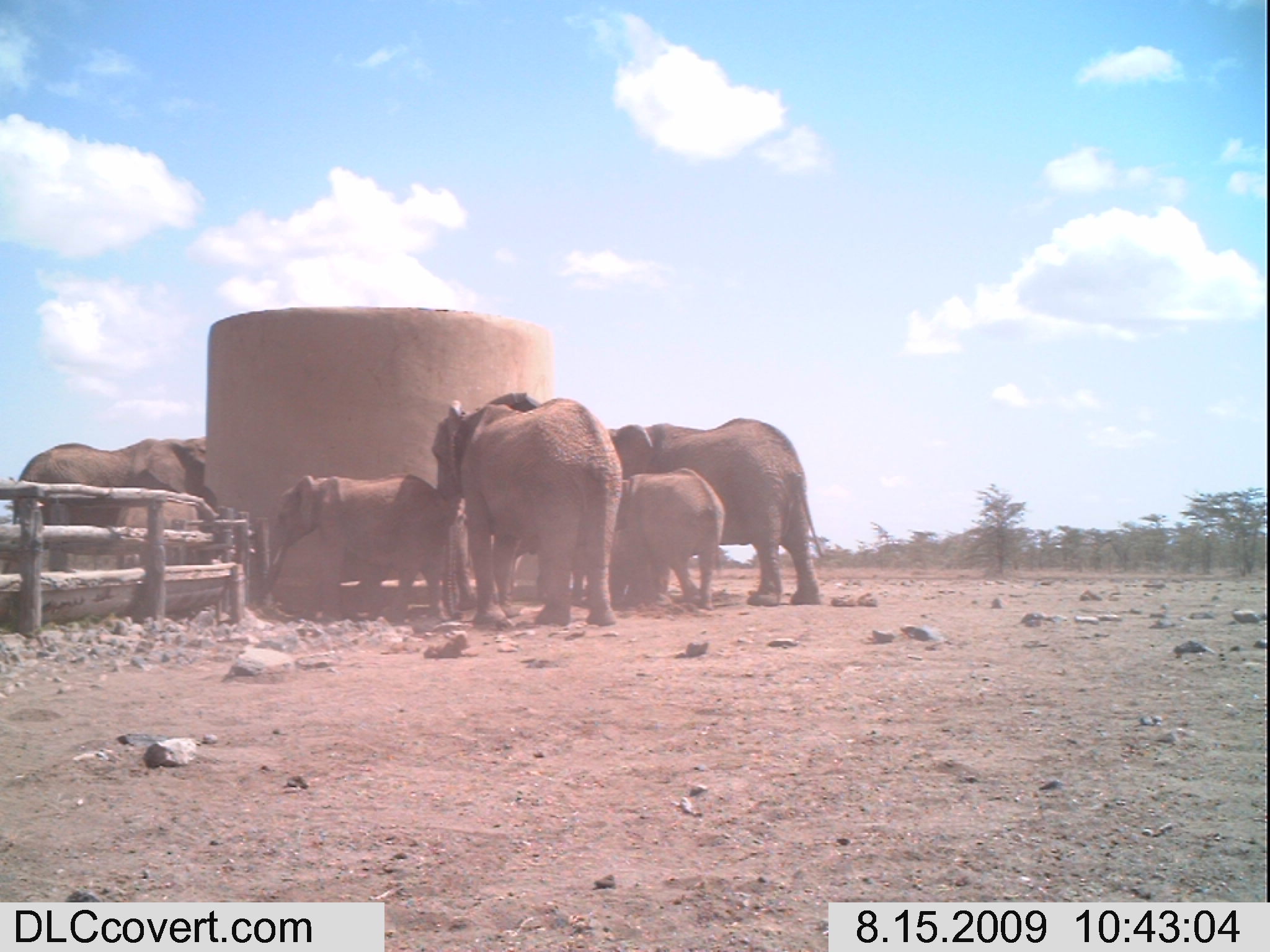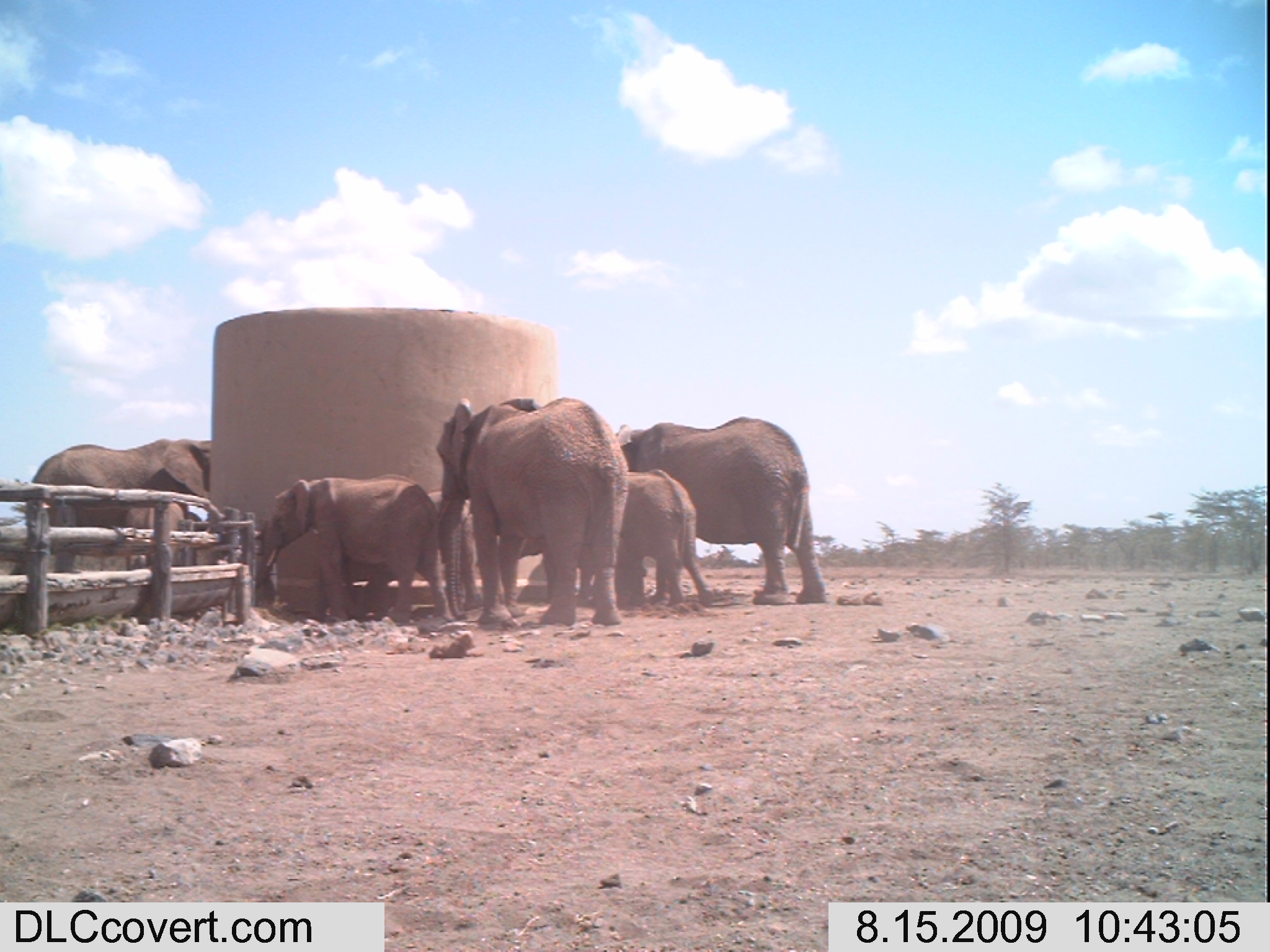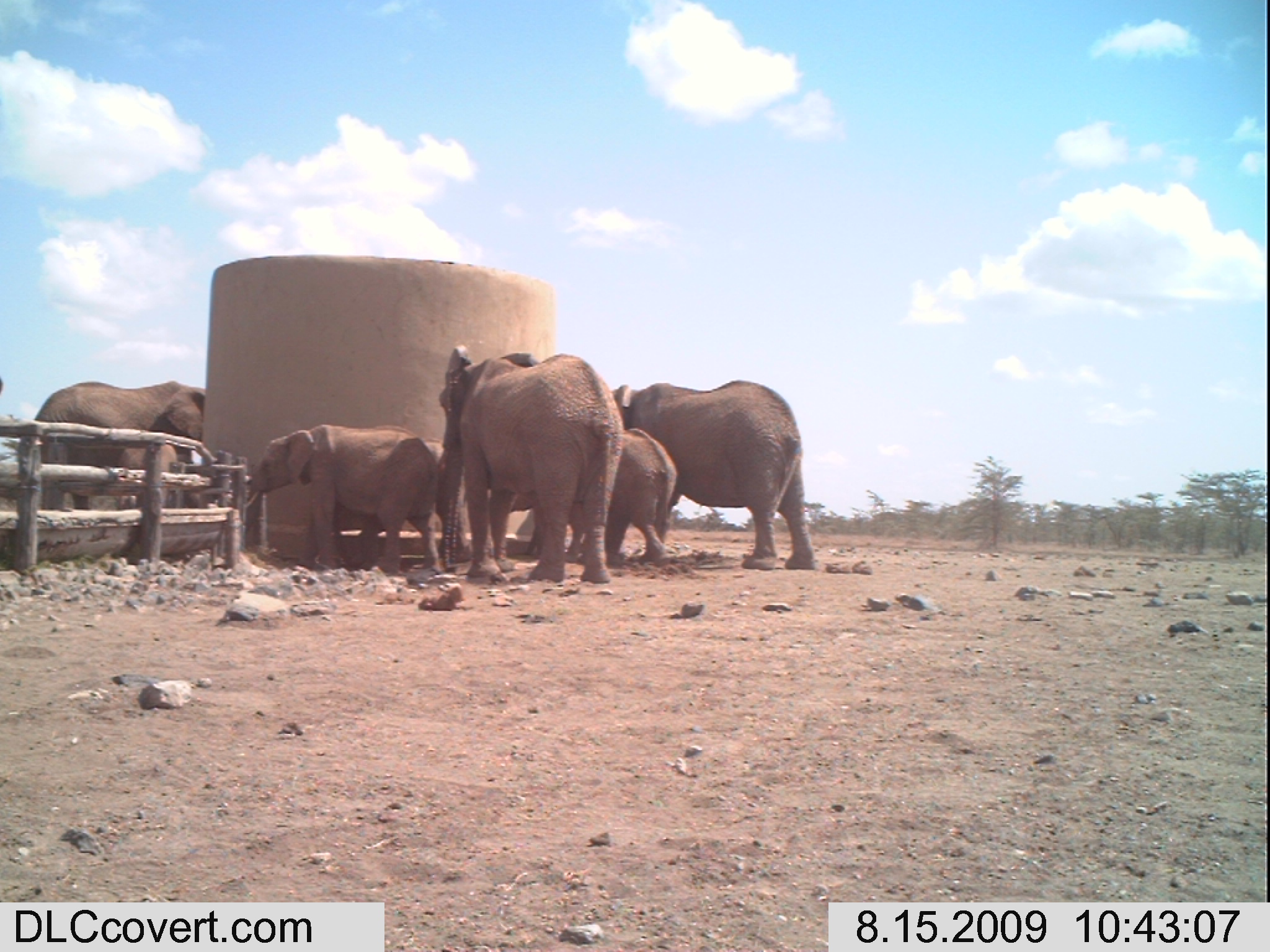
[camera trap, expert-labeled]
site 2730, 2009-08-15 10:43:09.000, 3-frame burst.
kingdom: Animalia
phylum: Chordata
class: Mammalia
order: Proboscidea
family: Elephantidae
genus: Loxodonta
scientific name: Loxodonta africana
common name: african bush elephant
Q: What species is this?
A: Loxodonta africana (african bush elephant).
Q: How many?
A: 5.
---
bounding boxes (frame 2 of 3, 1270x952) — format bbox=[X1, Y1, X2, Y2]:
loxodonta africana: bbox=[435, 395, 629, 627]; bbox=[624, 416, 828, 610]; bbox=[252, 478, 450, 627]; bbox=[24, 436, 204, 578]; bbox=[576, 471, 712, 613]; bbox=[345, 487, 478, 622]